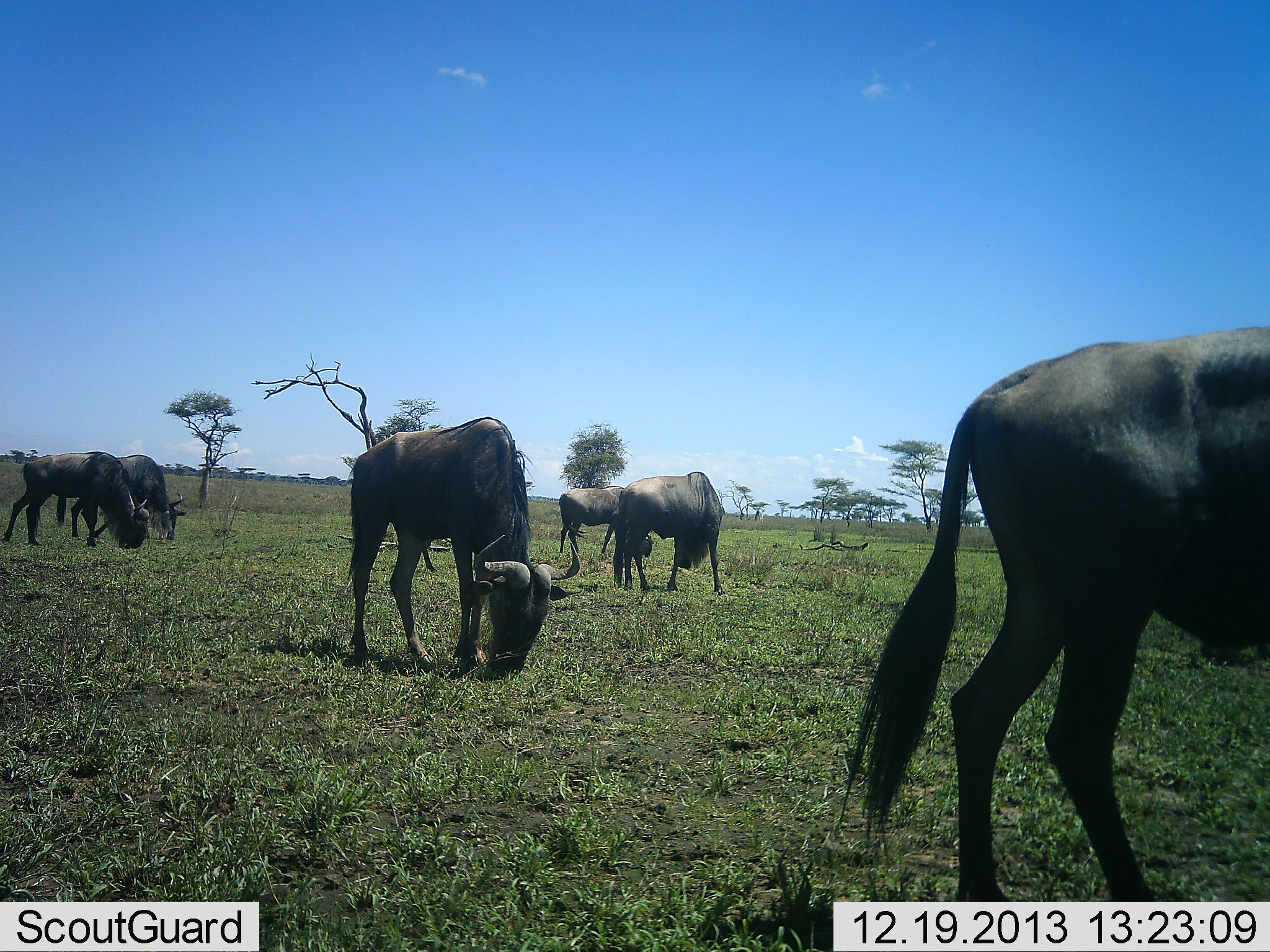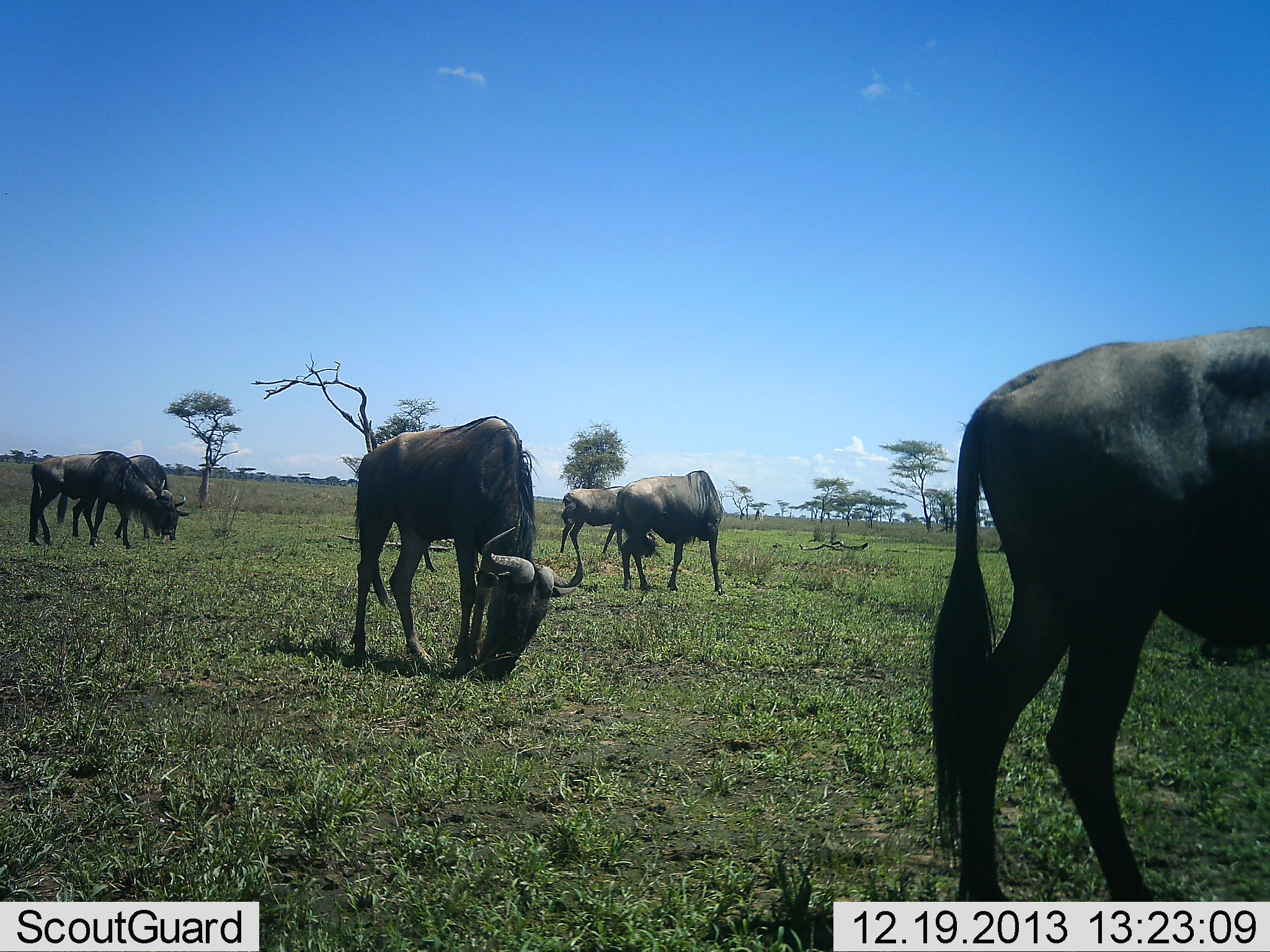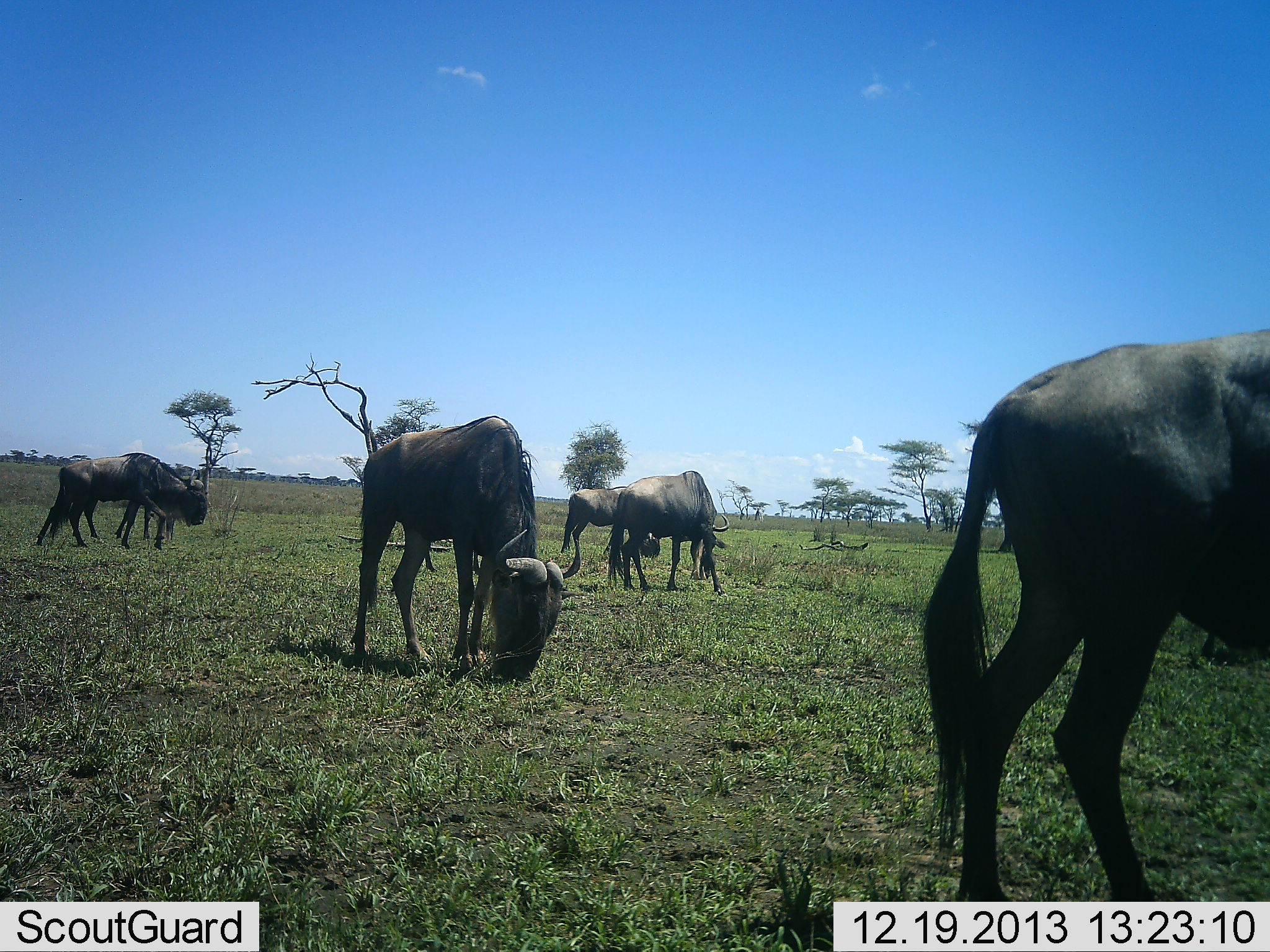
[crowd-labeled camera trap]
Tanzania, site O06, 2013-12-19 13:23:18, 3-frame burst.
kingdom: Animalia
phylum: Chordata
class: Mammalia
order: Artiodactyla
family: Bovidae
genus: Connochaetes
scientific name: Connochaetes taurinus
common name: blue wildebeest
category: wildebeest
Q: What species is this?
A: Wildebeest (blue wildebeest) (Connochaetes taurinus).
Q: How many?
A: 6.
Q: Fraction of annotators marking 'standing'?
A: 30%.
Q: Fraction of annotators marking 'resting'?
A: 0%.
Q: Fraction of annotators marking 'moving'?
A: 30%.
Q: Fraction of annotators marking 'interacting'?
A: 0%.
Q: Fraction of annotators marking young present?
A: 0%.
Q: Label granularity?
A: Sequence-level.